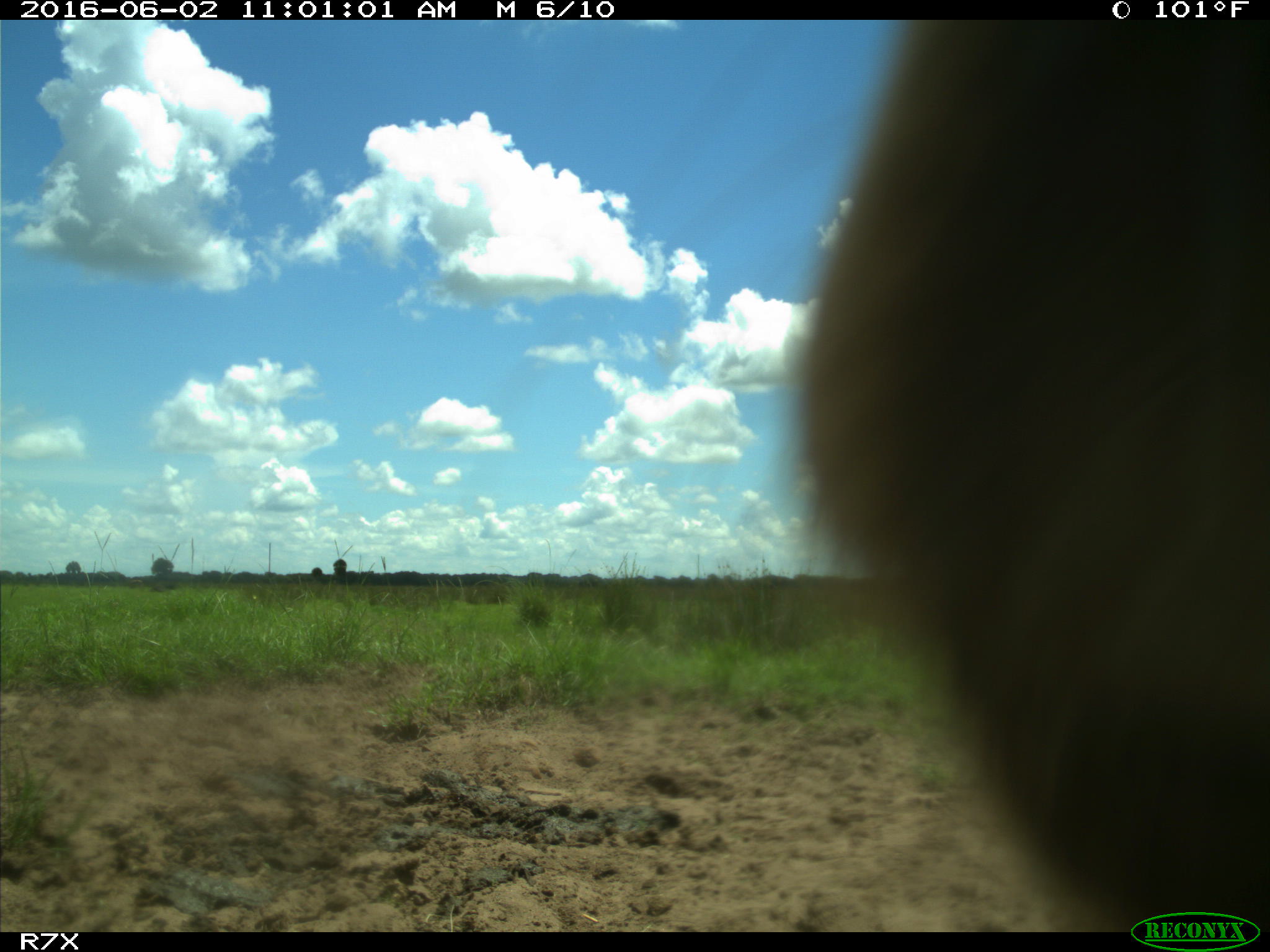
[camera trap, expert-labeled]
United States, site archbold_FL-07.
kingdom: Animalia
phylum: Chordata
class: Mammalia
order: Artiodactyla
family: Bovidae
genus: Bos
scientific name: Bos taurus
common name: domestic cow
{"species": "Bos taurus (domestic cow)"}